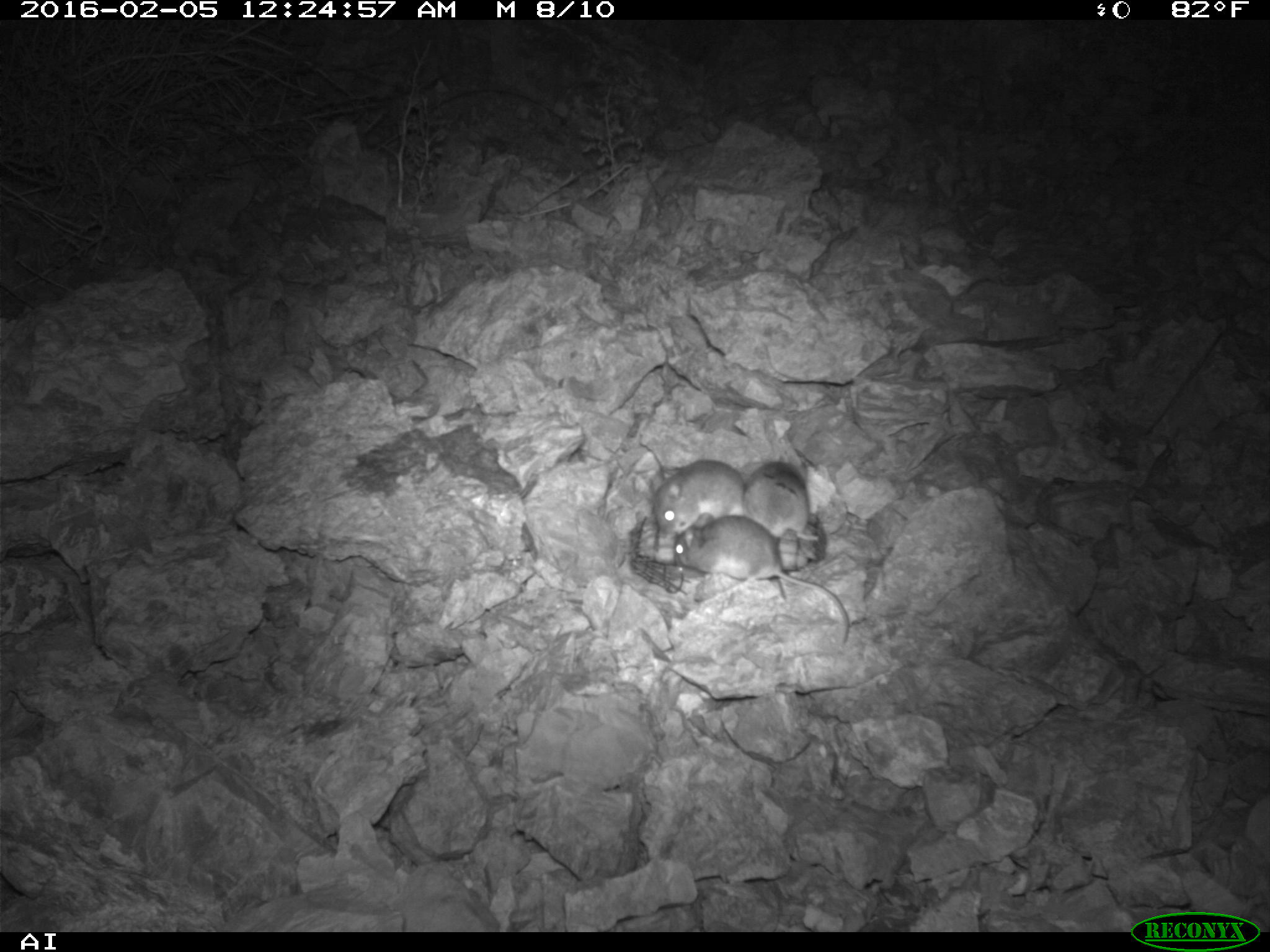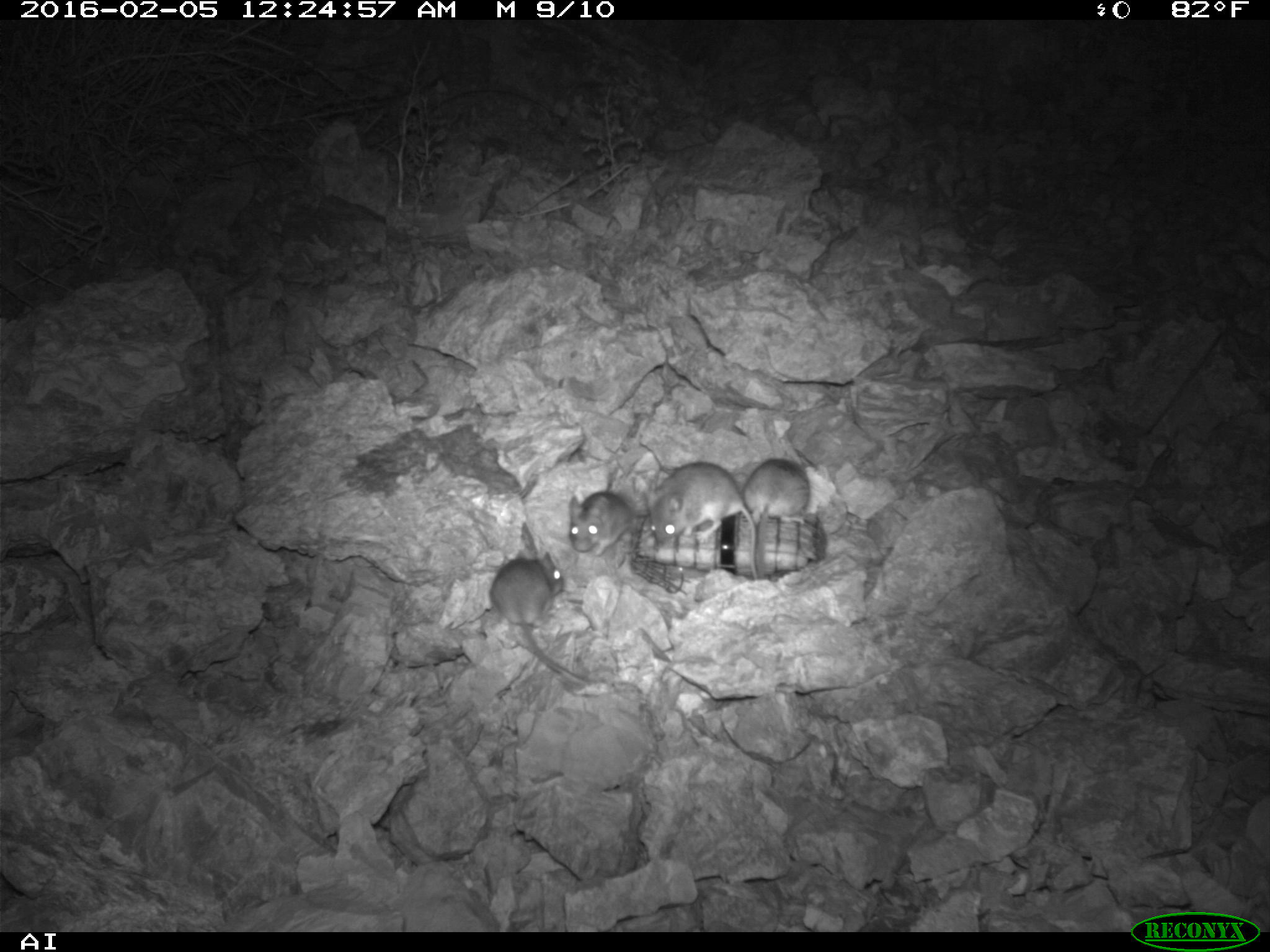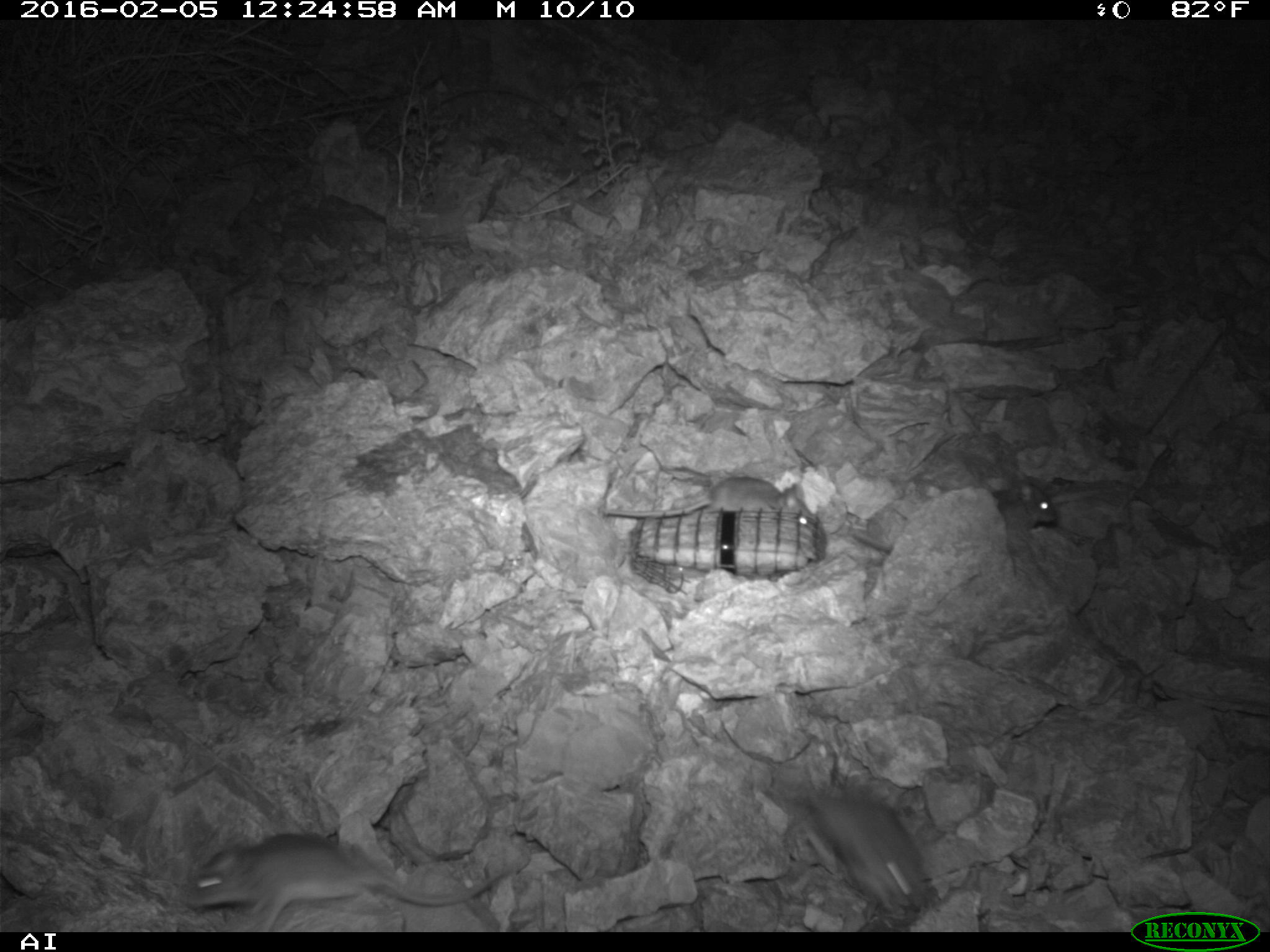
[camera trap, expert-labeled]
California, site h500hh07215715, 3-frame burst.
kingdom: Animalia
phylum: Chordata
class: Mammalia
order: Rodentia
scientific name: Rodentia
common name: rodent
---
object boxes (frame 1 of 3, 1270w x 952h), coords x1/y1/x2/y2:
rodent: 673/511/849/645; 652/459/744/535; 744/462/819/540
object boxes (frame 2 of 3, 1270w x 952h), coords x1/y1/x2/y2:
rodent: 487/550/590/684; 644/461/757/581; 744/457/809/578; 569/491/649/556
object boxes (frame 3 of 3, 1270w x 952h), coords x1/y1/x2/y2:
rodent: 184/831/519/931; 804/774/930/917; 605/474/818/527; 996/469/1057/532